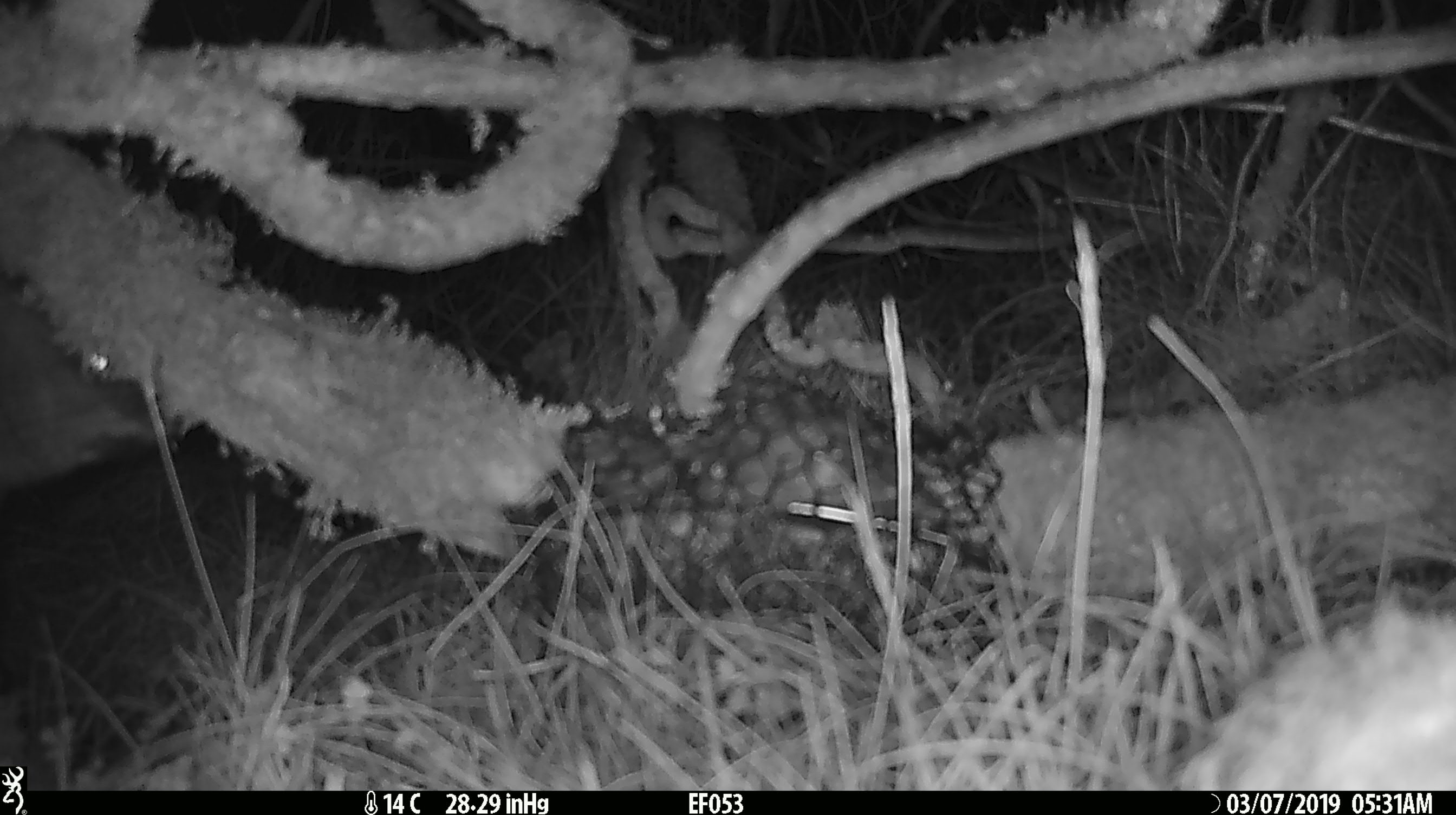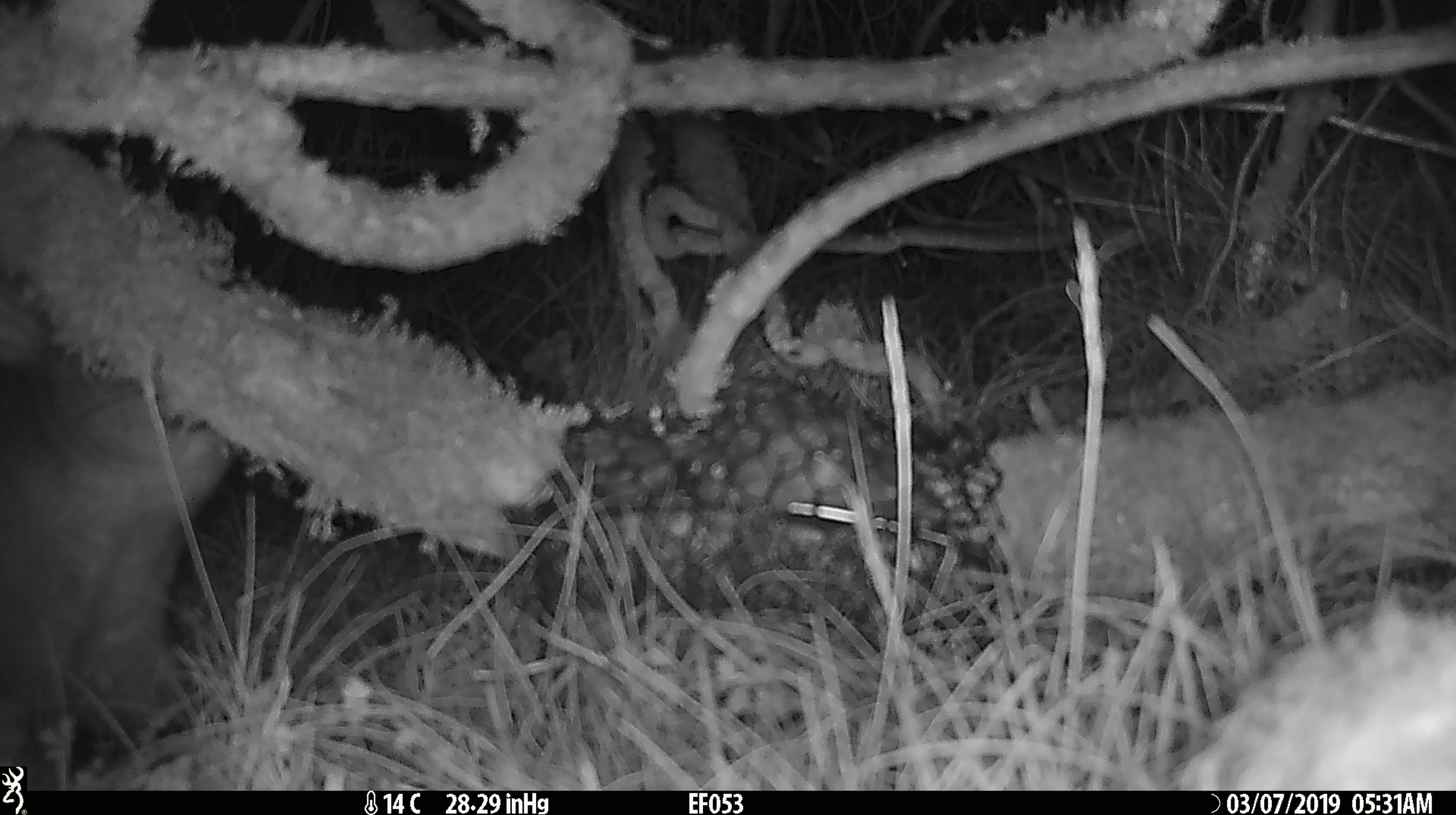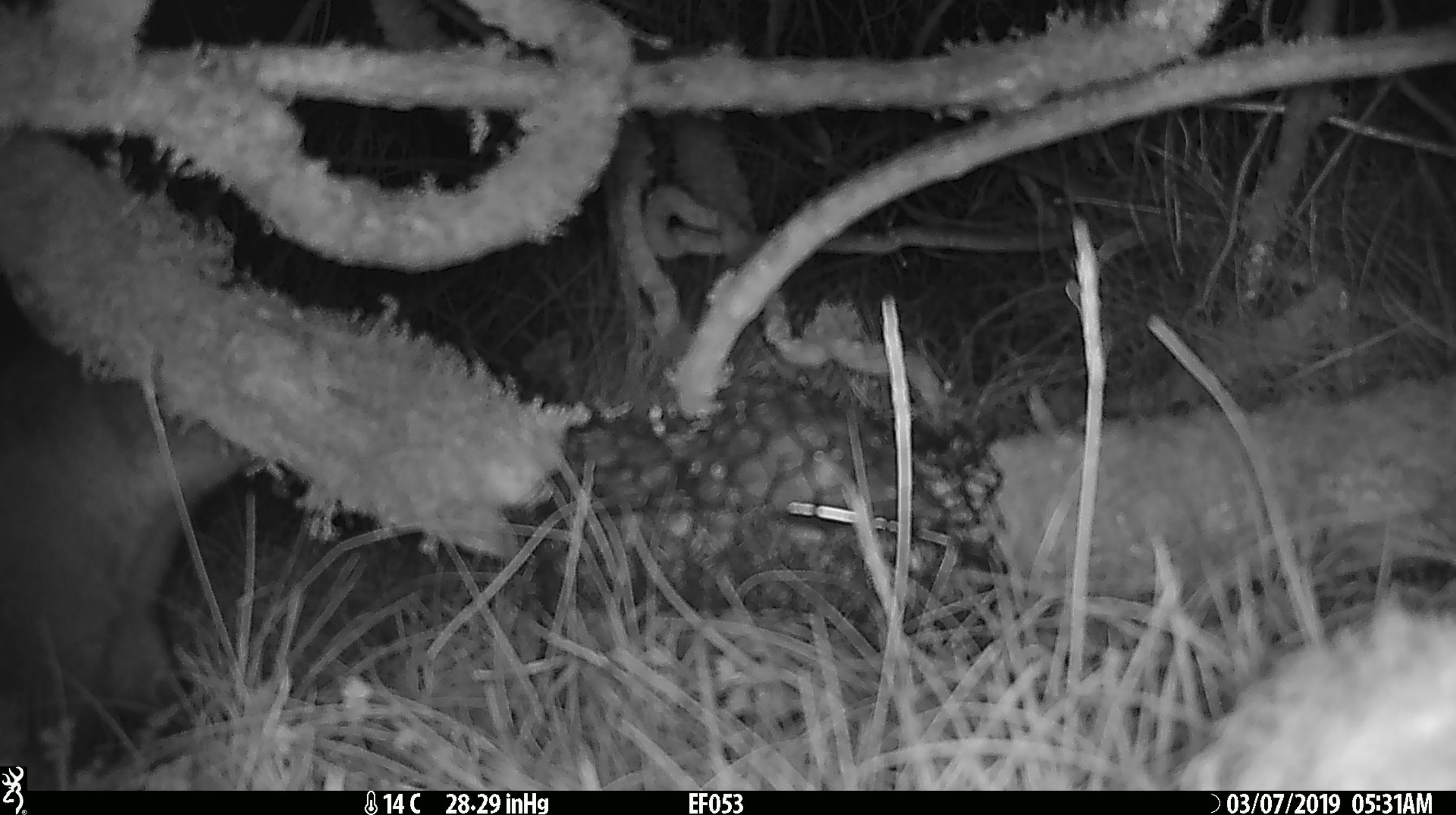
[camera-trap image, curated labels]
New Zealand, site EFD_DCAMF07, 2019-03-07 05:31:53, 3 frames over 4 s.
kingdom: Animalia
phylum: Chordata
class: Mammalia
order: Diprotodontia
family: Phalangeridae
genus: Trichosurus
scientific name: Trichosurus vulpecula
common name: common brushtail possum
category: possum